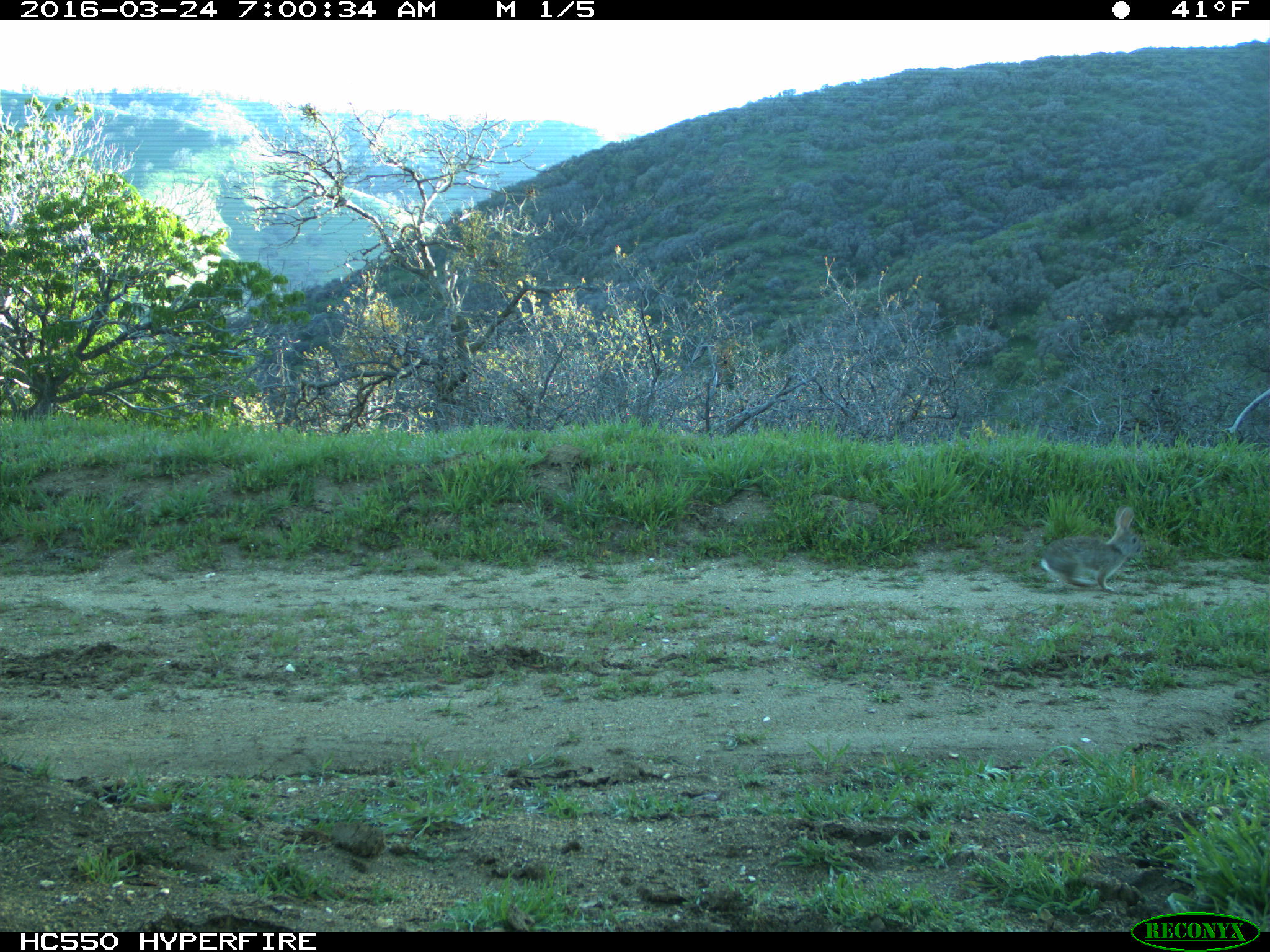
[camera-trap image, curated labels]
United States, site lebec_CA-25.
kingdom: Animalia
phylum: Chordata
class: Mammalia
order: Lagomorpha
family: Leporidae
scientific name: Leporidae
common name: rabbits and hares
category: unidentified rabbit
Unidentified rabbit (rabbits and hares) (Leporidae).